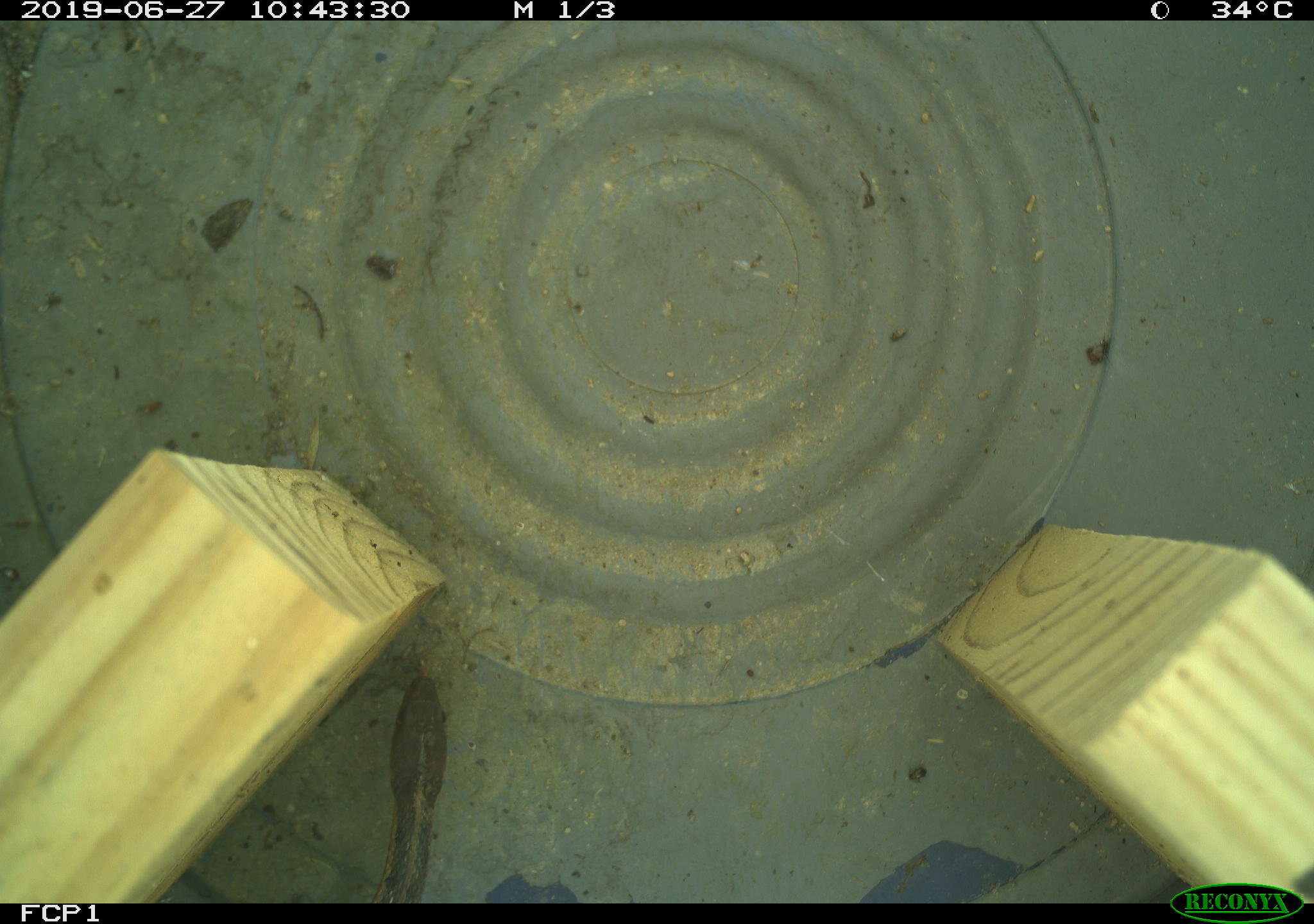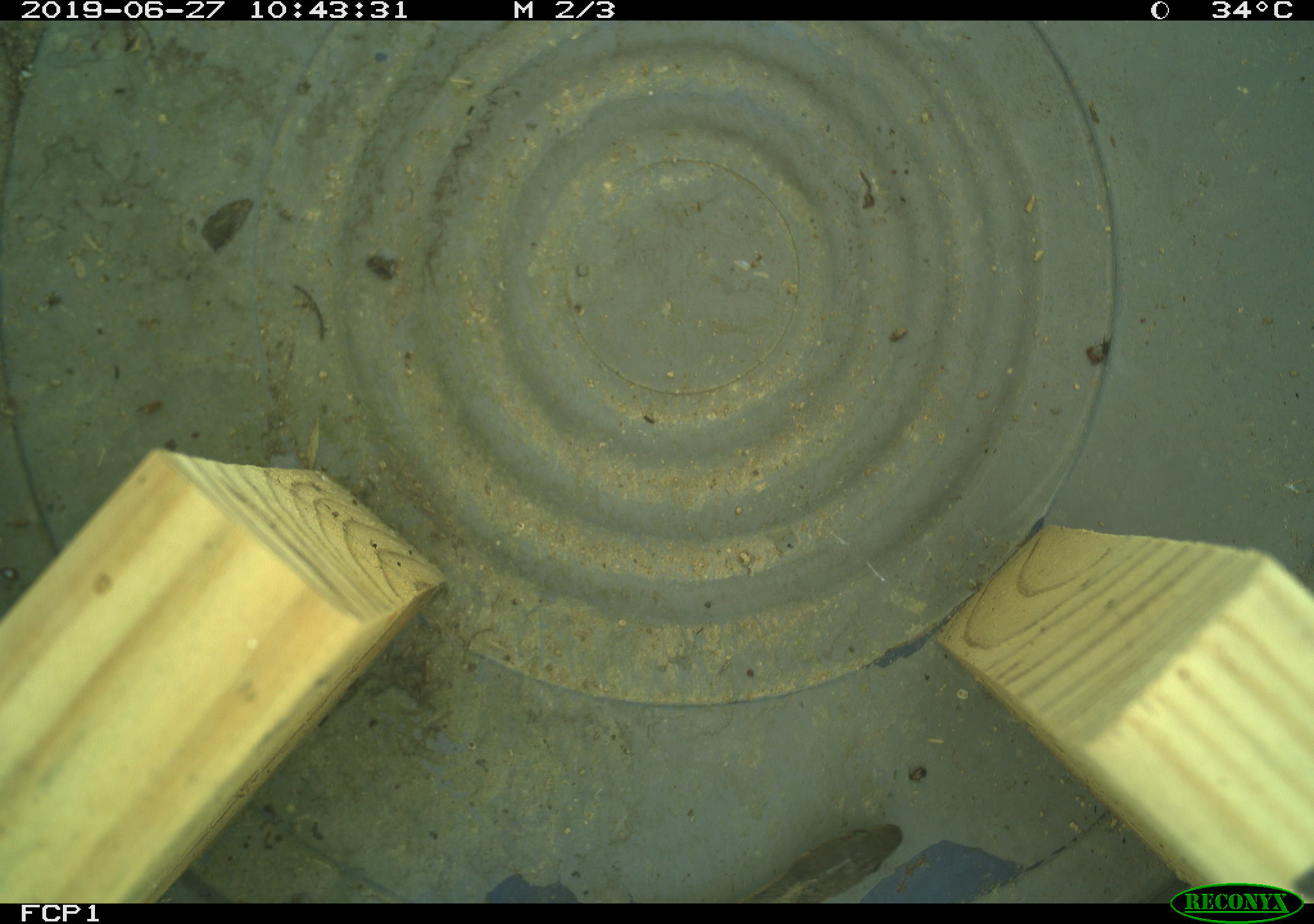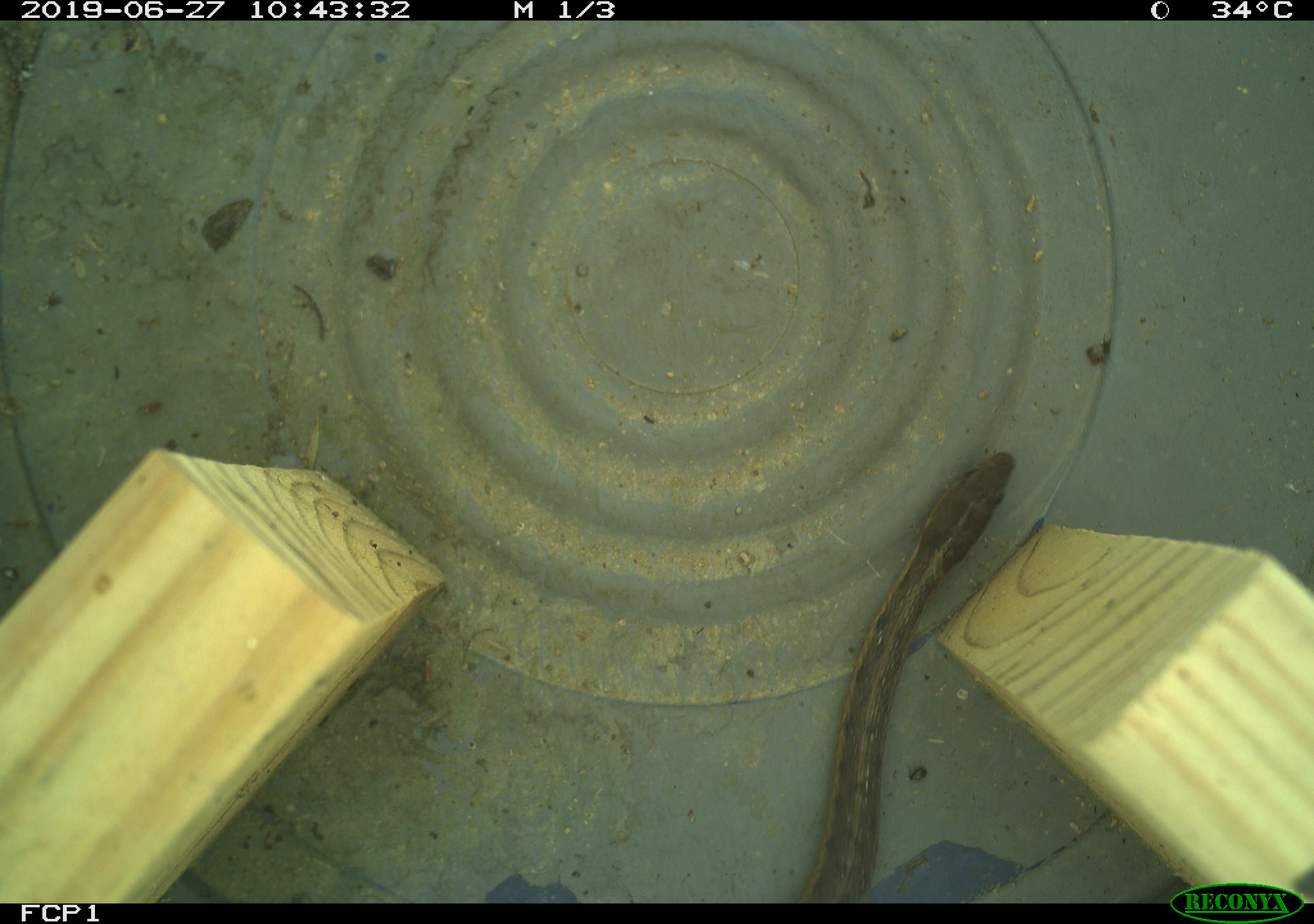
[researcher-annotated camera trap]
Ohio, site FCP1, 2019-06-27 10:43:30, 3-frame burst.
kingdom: Animalia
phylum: Chordata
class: Reptilia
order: Squamata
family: Colubridae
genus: Thamnophis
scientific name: Thamnophis sirtalis sirtalis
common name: eastern gartersnake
Eastern gartersnake (Thamnophis sirtalis sirtalis).